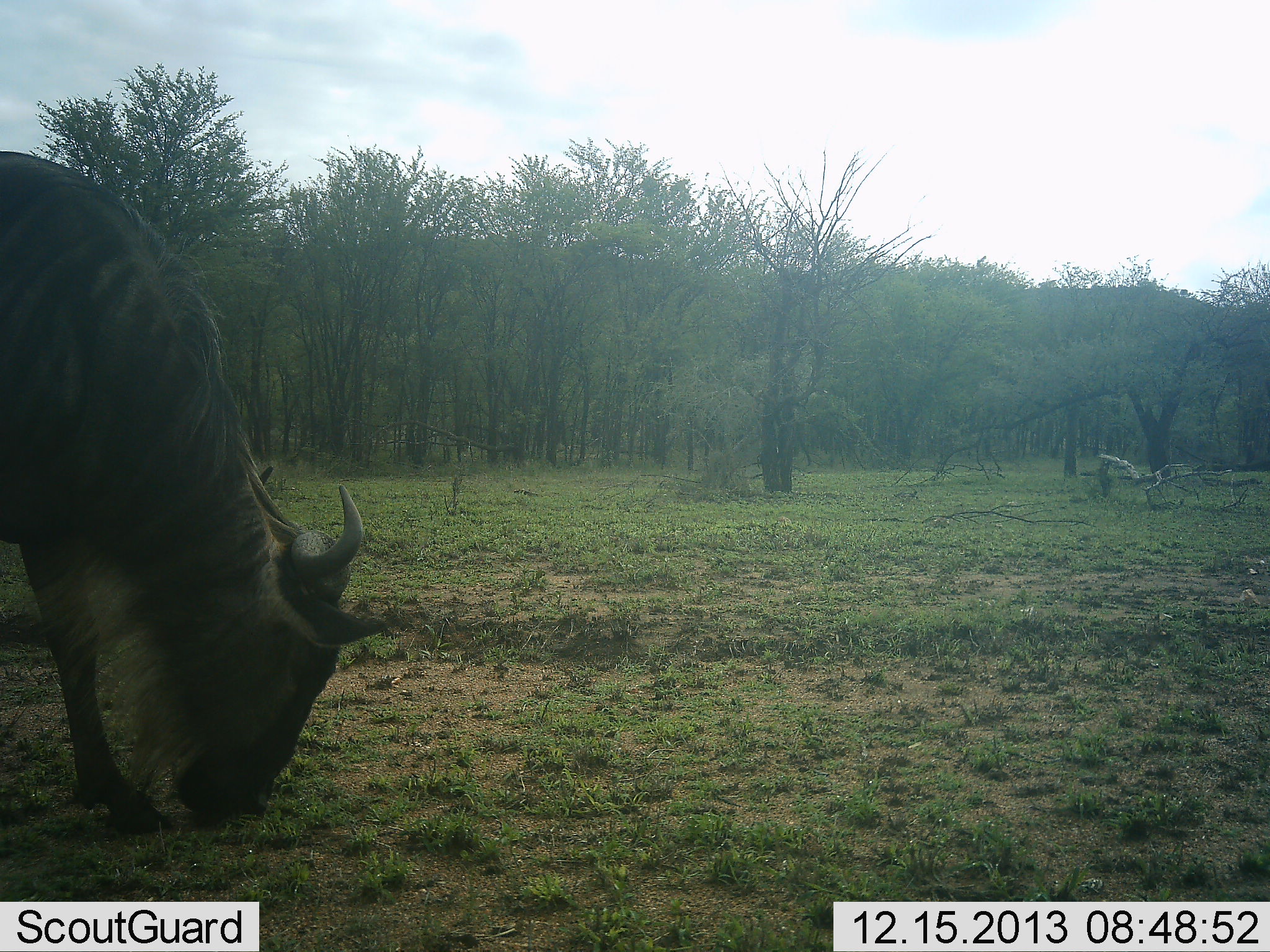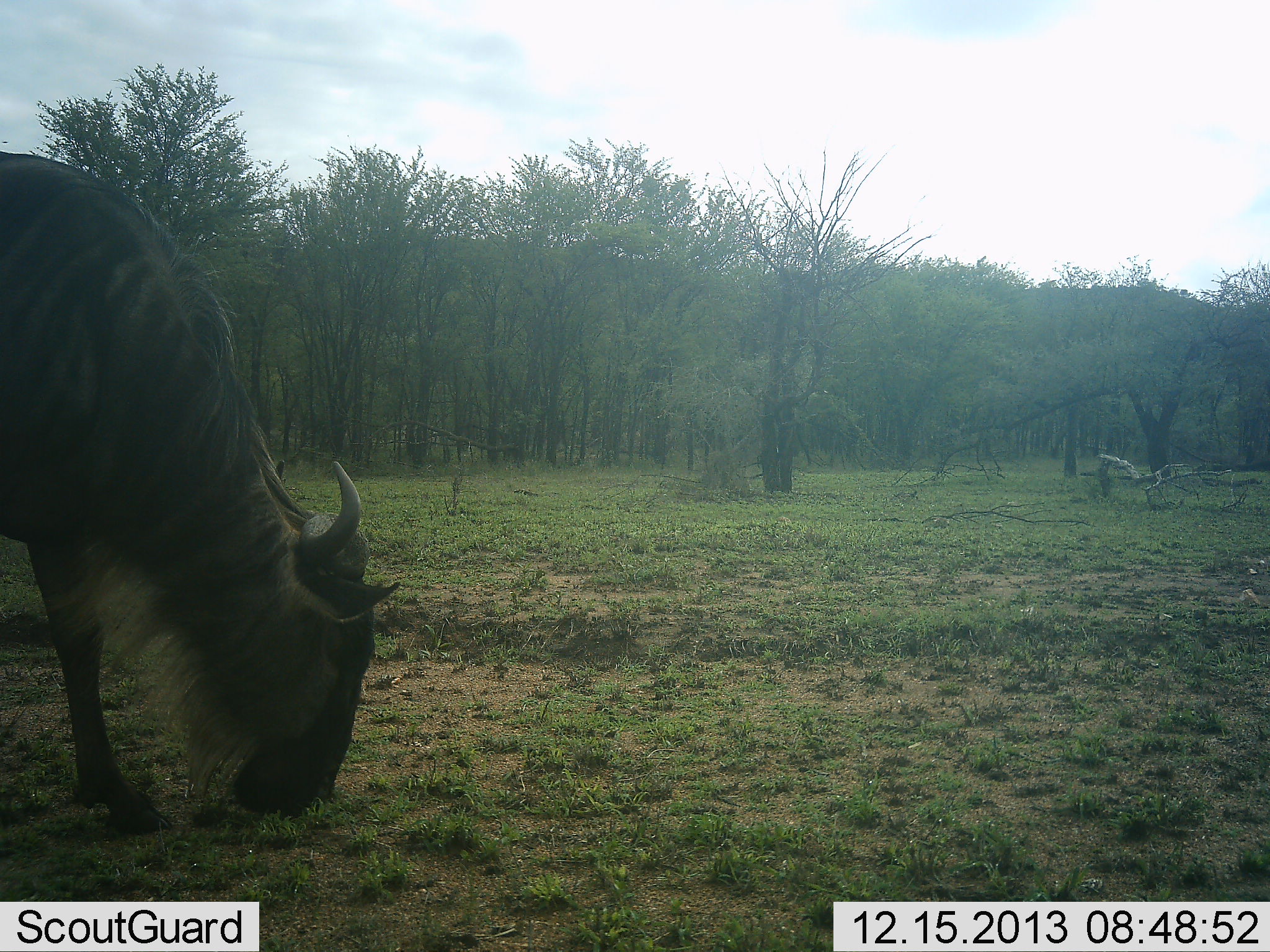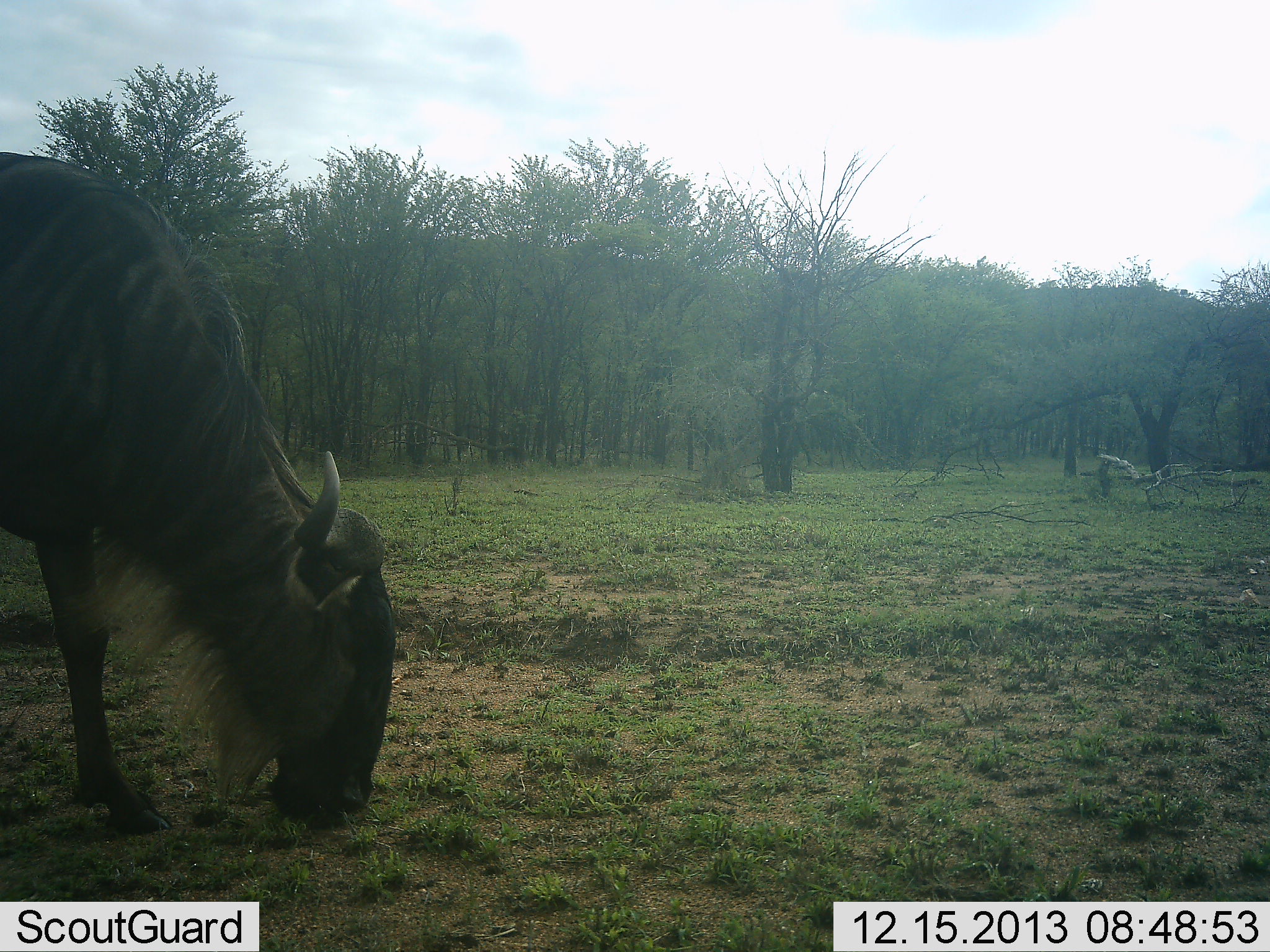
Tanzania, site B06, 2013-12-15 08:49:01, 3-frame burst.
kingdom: Animalia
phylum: Chordata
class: Mammalia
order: Artiodactyla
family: Bovidae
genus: Connochaetes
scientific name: Connochaetes taurinus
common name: blue wildebeest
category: wildebeest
Wildebeest (blue wildebeest) (Connochaetes taurinus), count 1. Behavior (volunteer vote fractions): standing 20%, resting 0%, moving 0%, interacting 0%. Young present (vote fraction): 0%. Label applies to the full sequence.